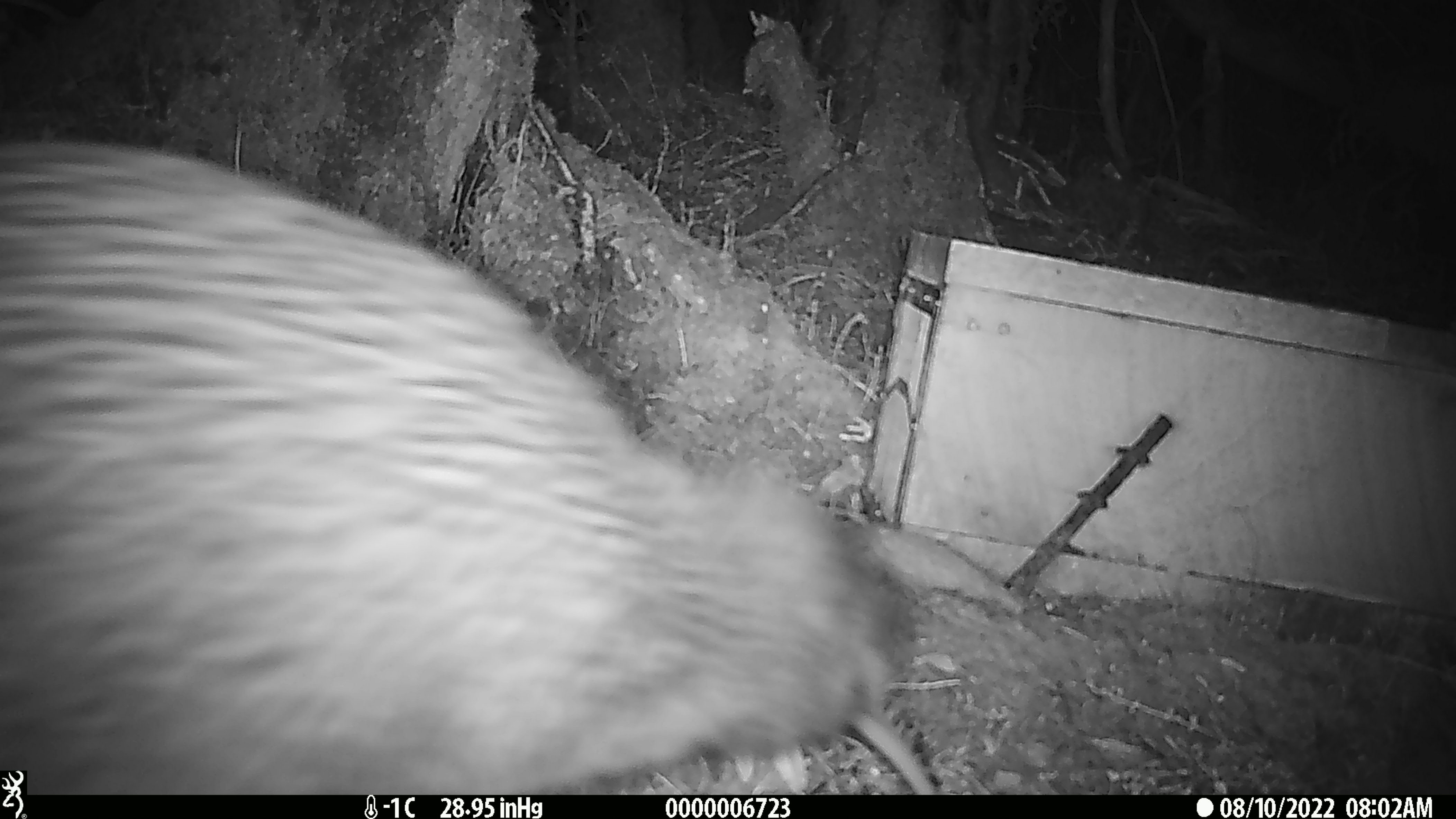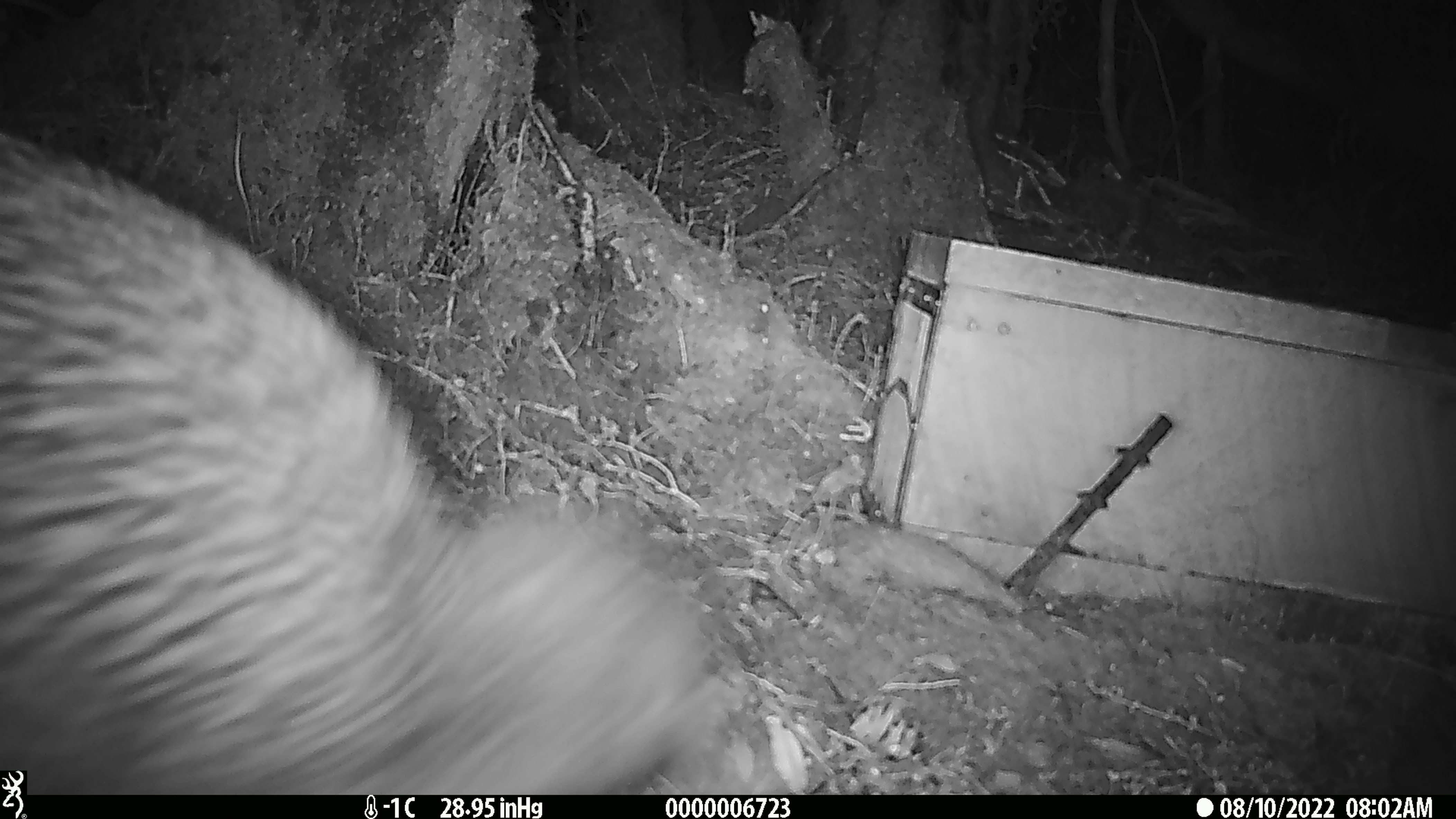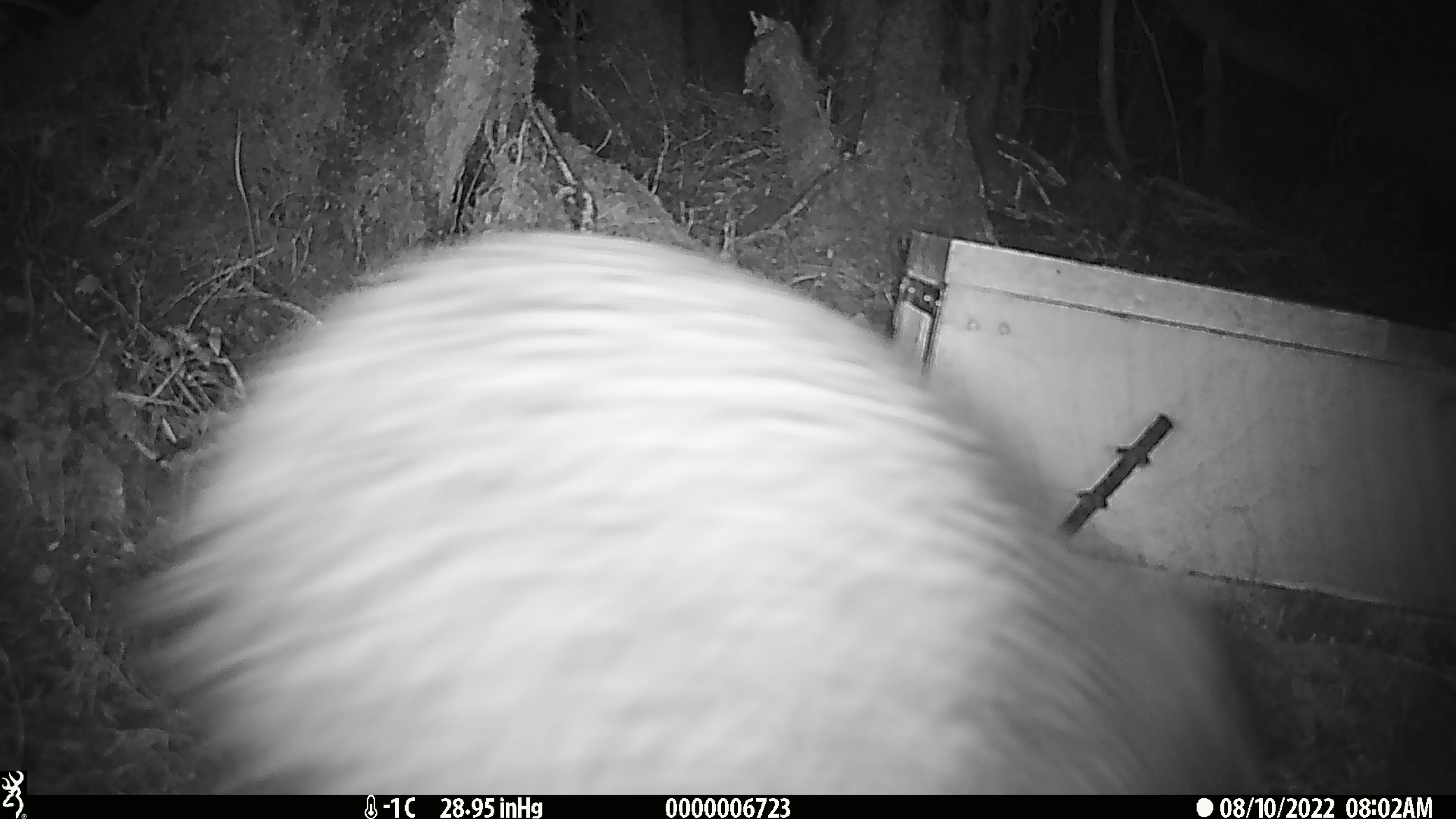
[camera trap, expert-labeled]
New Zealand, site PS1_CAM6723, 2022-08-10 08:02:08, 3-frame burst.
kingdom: Animalia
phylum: Chordata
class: Aves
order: Apterygiformes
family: Apterygidae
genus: Apteryx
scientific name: Apteryx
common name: kiwi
Kiwi (Apteryx).